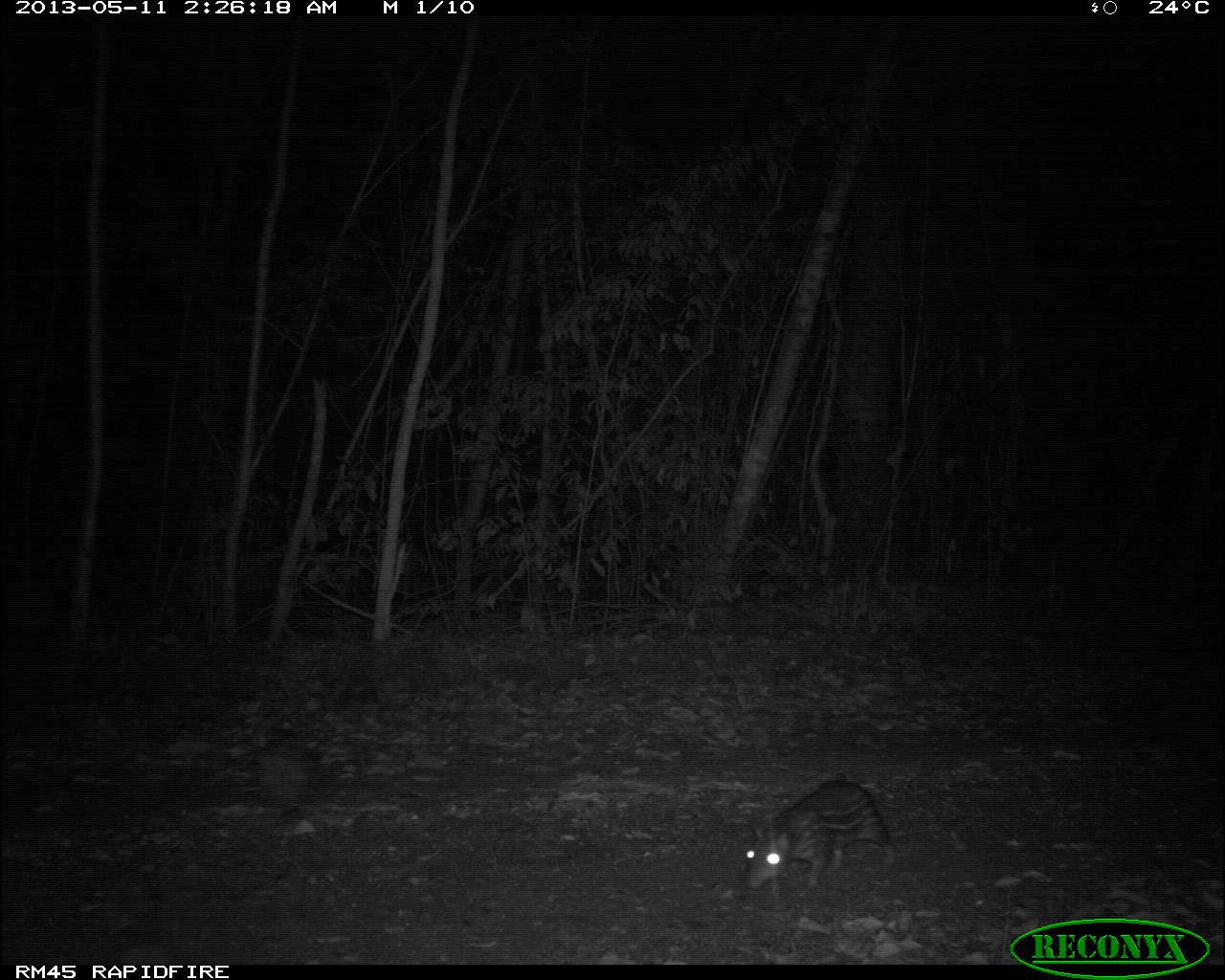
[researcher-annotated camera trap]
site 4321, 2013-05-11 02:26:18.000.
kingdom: Animalia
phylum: Chordata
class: Mammalia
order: Rodentia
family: Cuniculidae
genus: Cuniculus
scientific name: Cuniculus paca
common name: lowland paca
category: agouti paca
Agouti paca (lowland paca) (Cuniculus paca), count 1.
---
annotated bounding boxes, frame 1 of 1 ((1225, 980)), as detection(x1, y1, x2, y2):
agouti paca: detection(741, 777, 893, 891)